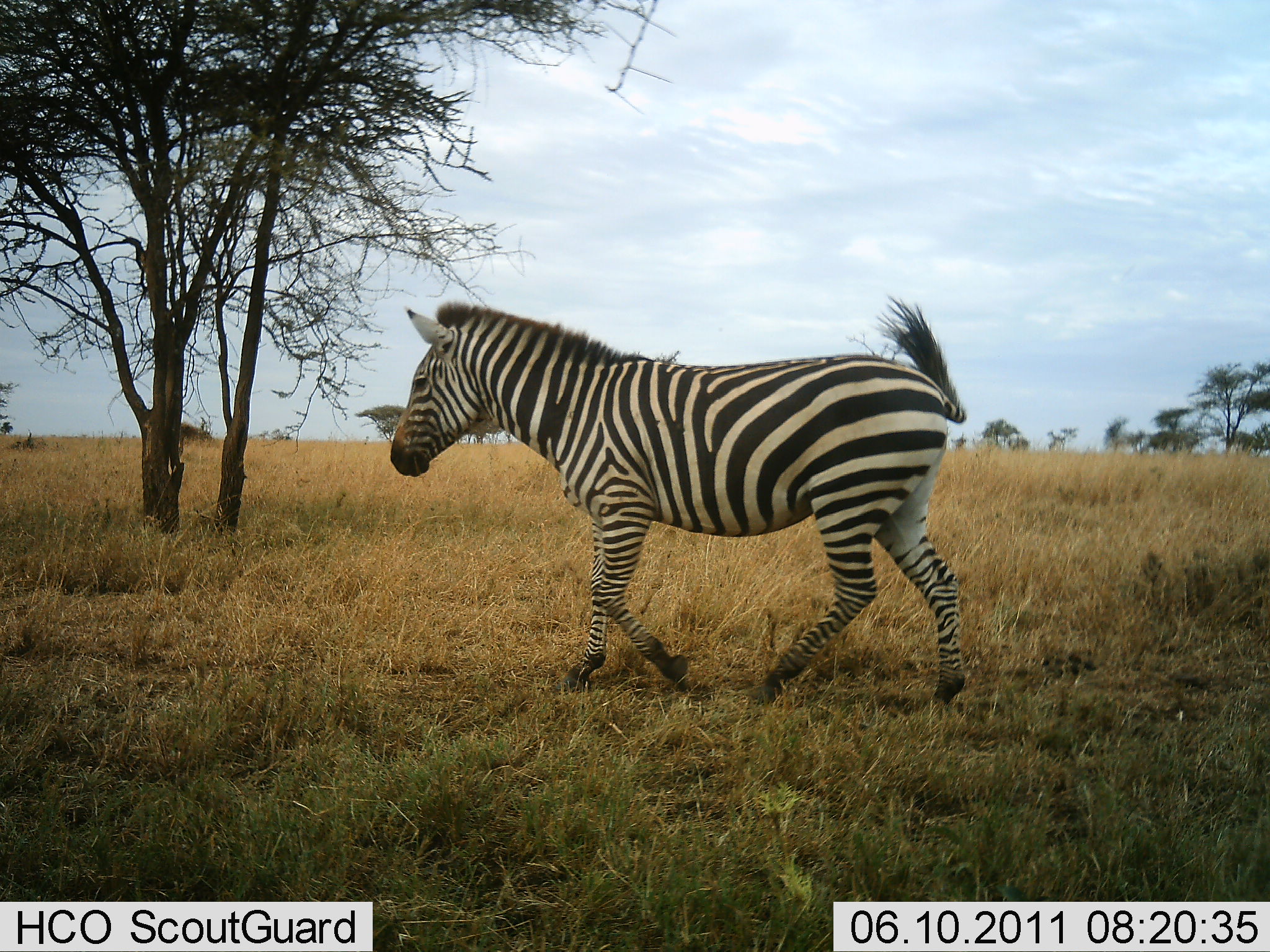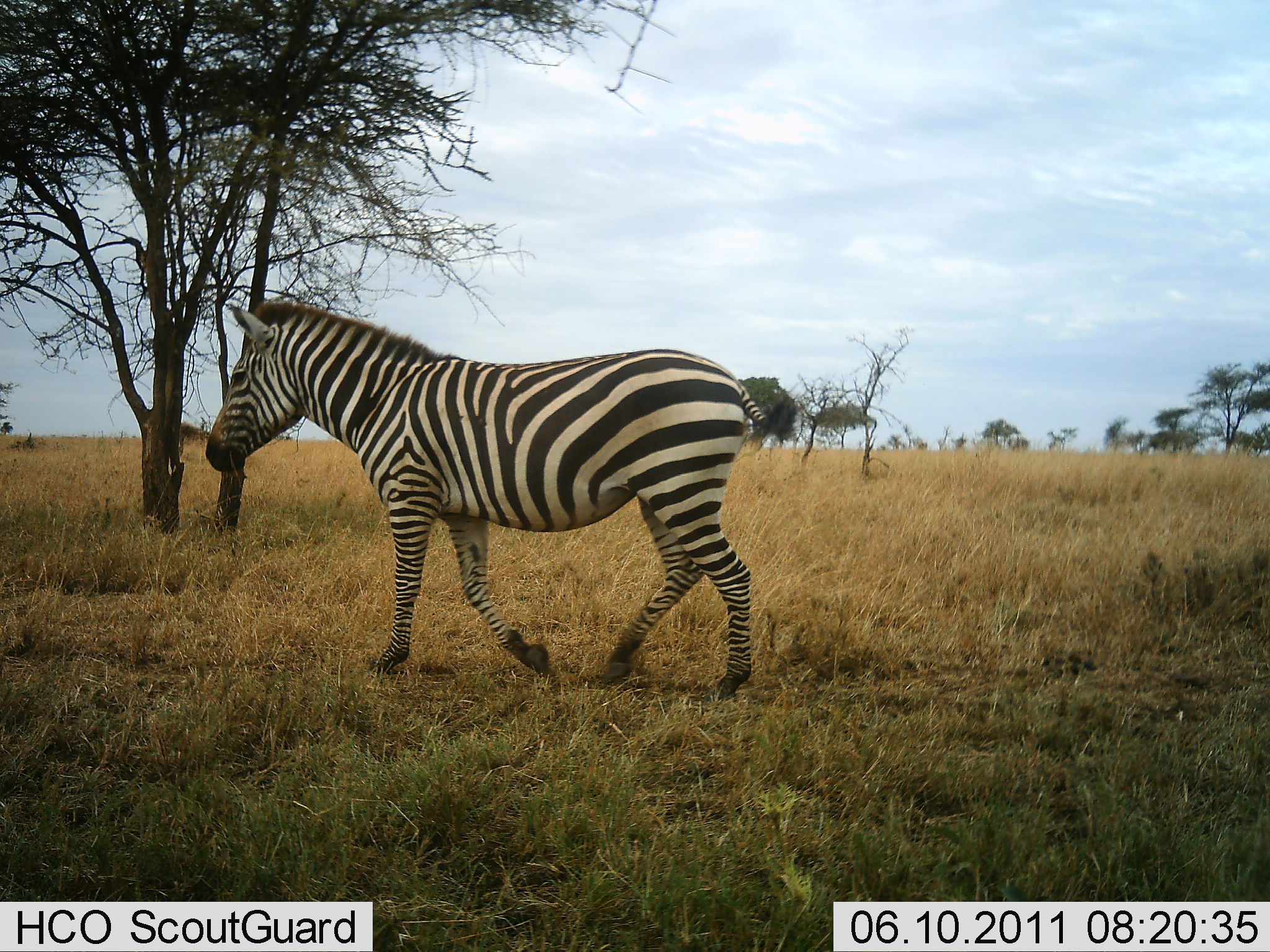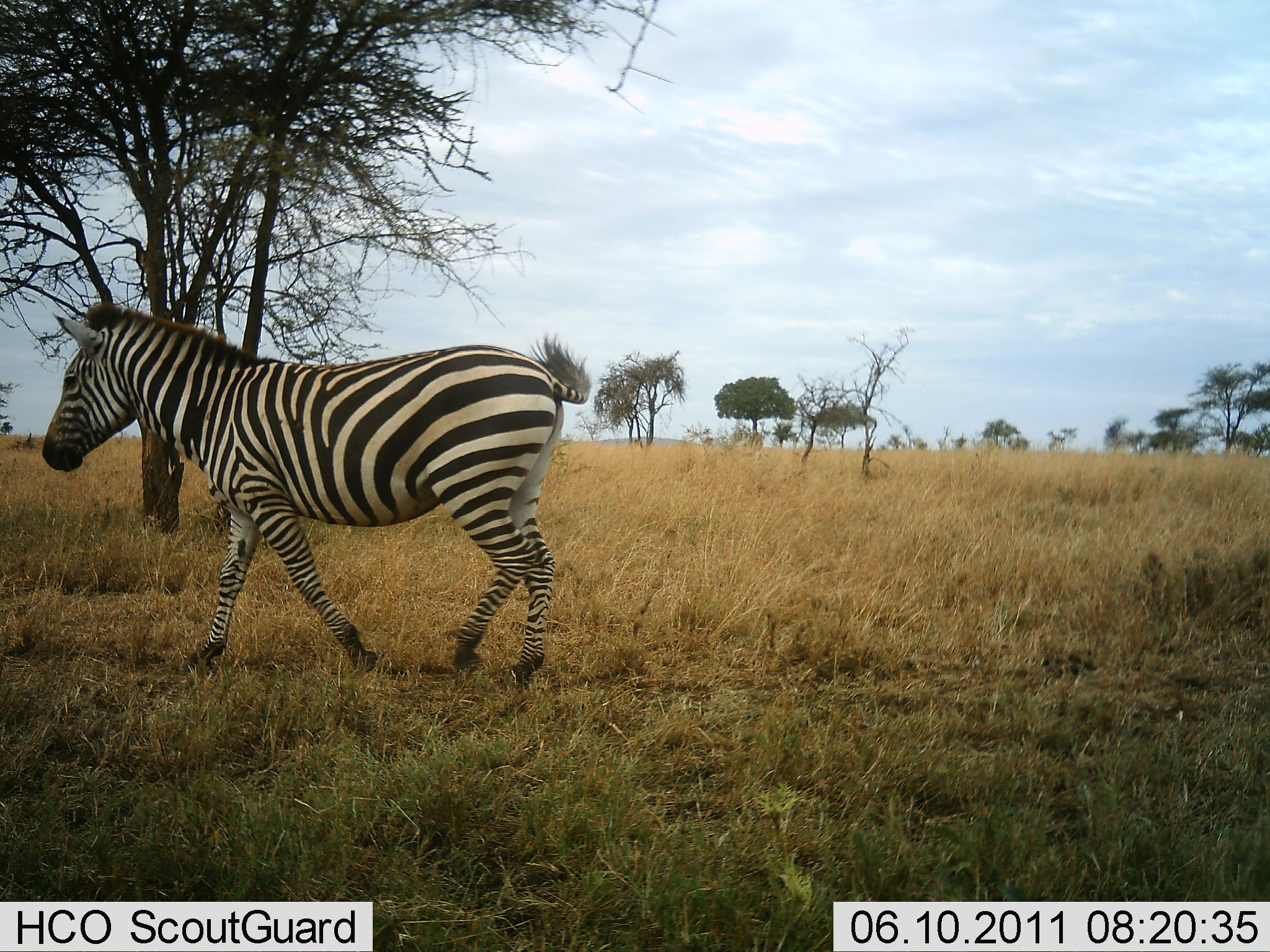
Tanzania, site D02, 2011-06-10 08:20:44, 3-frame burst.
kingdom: Animalia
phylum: Chordata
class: Mammalia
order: Perissodactyla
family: Equidae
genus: Equus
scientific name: Equus quagga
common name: plains zebra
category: zebra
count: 1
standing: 0%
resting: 0%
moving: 100%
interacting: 0%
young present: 0%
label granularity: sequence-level